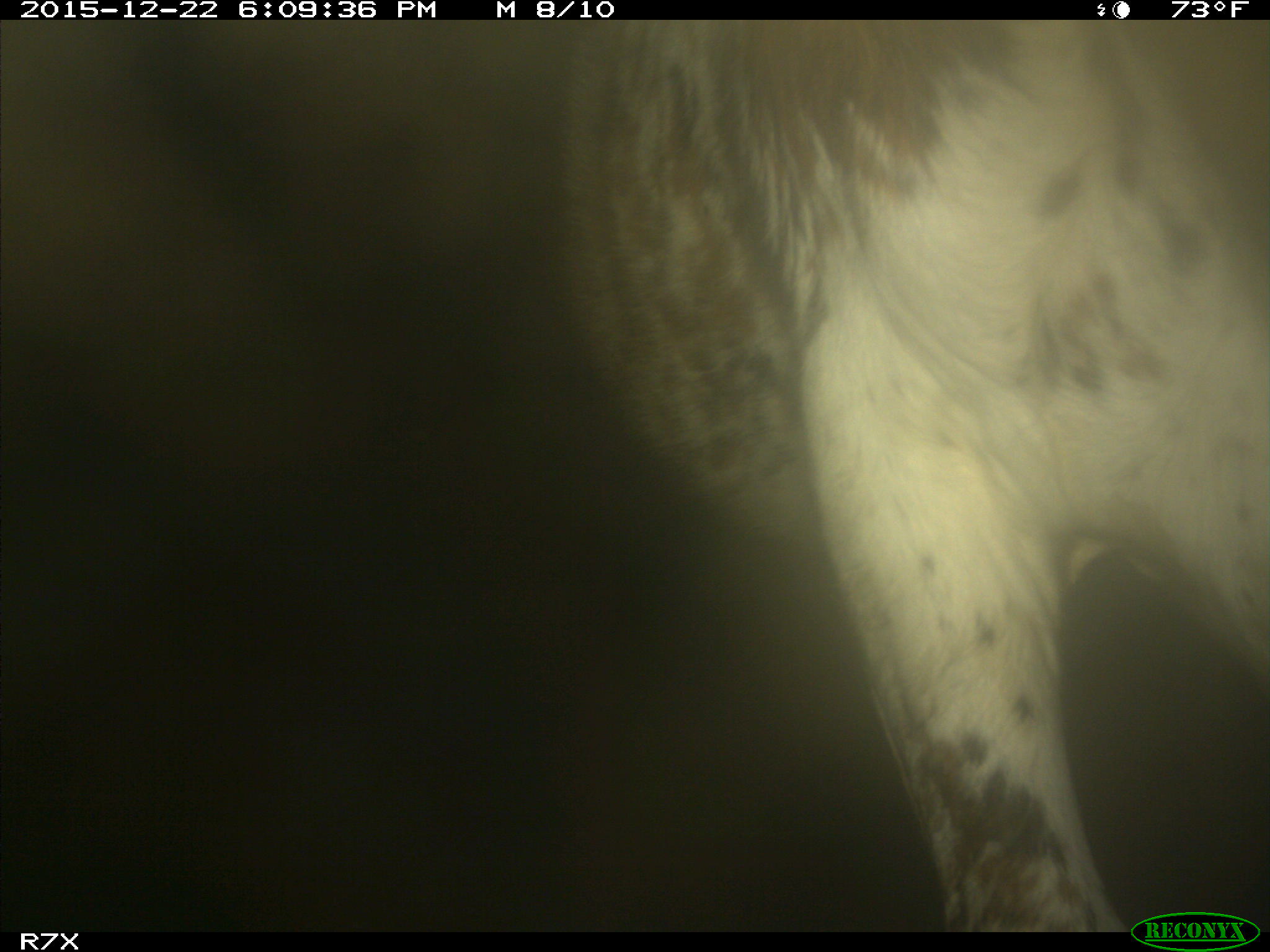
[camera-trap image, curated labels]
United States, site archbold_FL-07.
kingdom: Animalia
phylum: Chordata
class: Mammalia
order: Artiodactyla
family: Bovidae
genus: Bos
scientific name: Bos taurus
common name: domestic cow